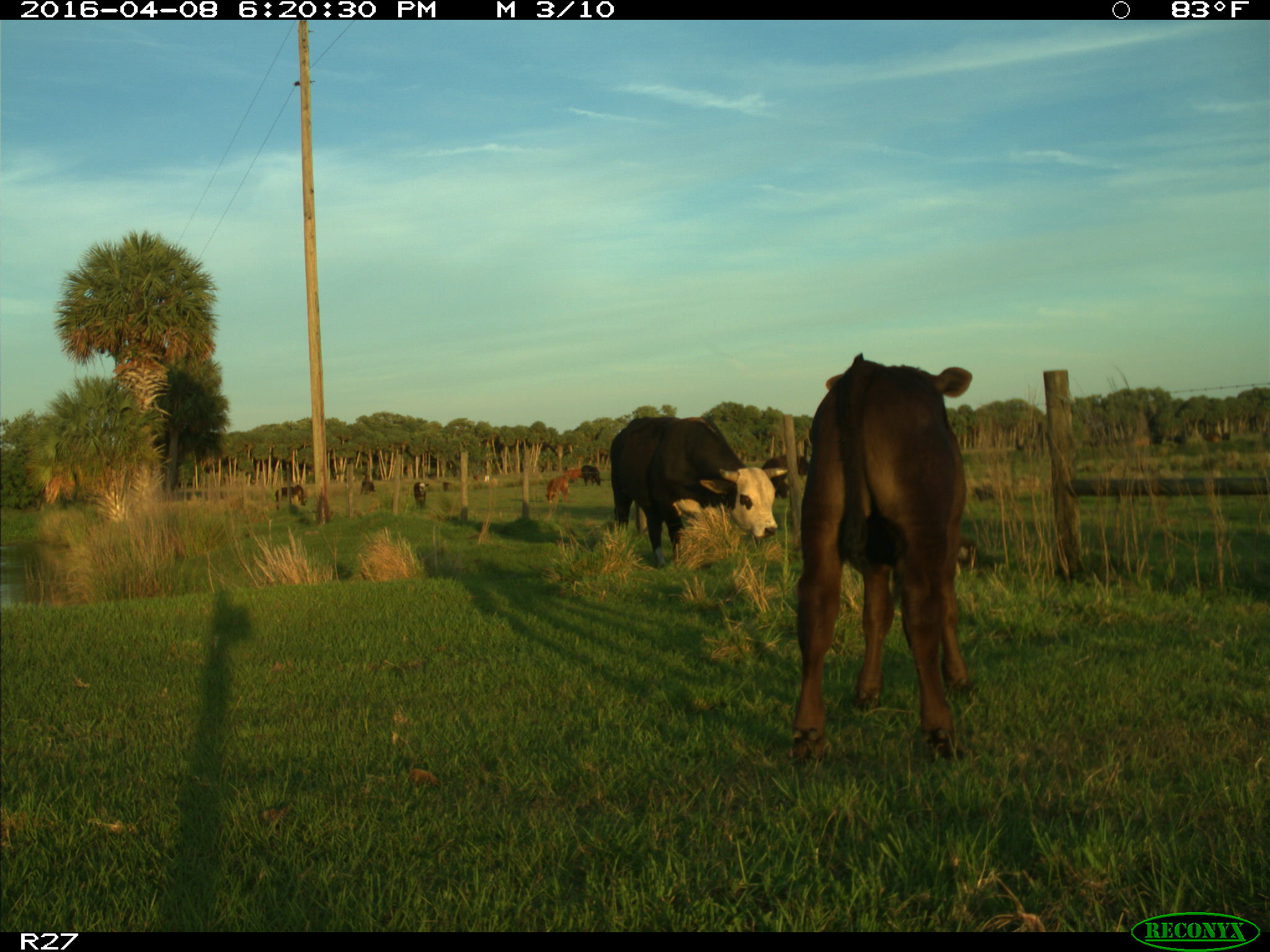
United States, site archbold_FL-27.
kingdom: Animalia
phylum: Chordata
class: Mammalia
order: Artiodactyla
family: Bovidae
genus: Bos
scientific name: Bos taurus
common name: domestic cow